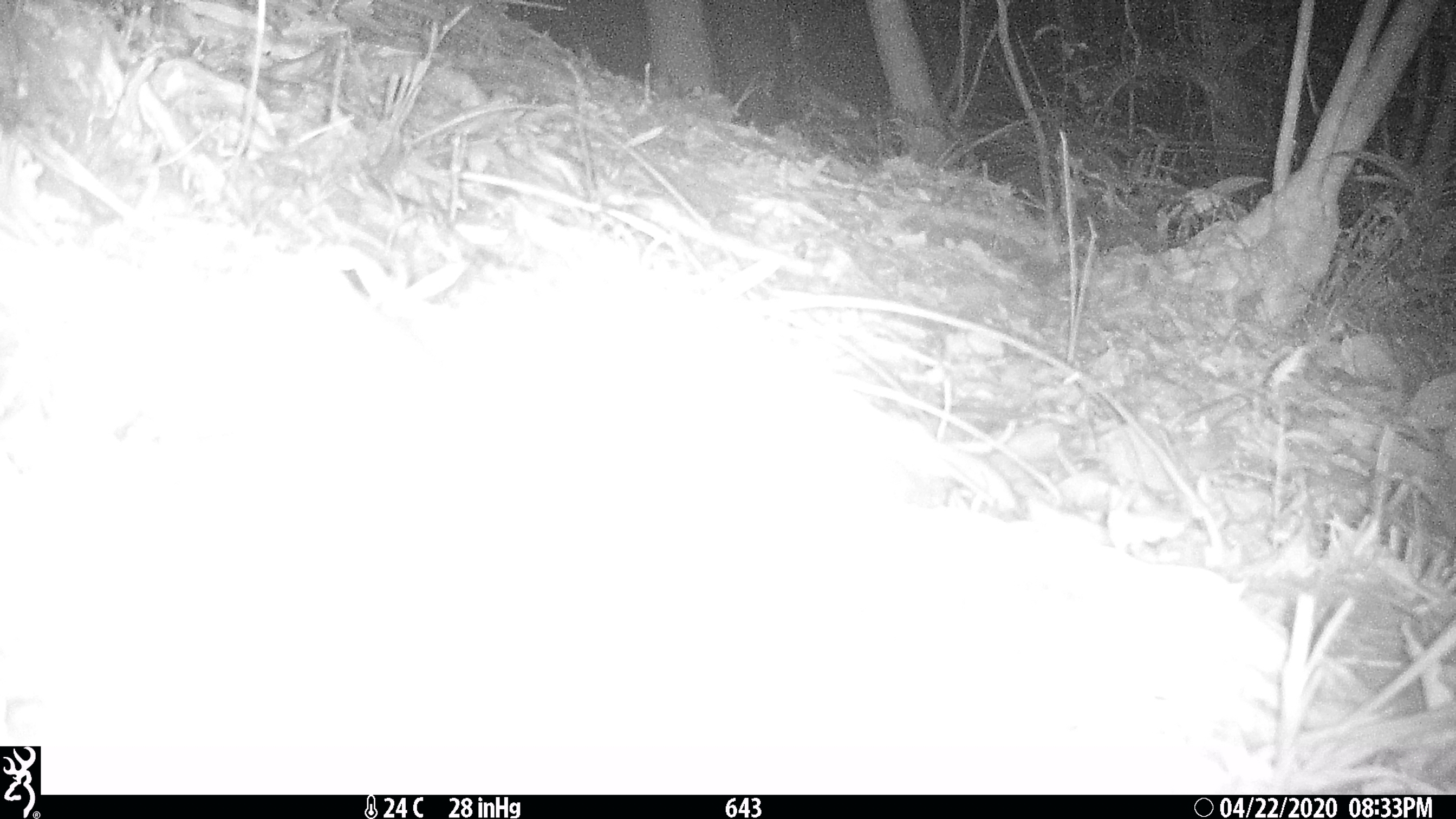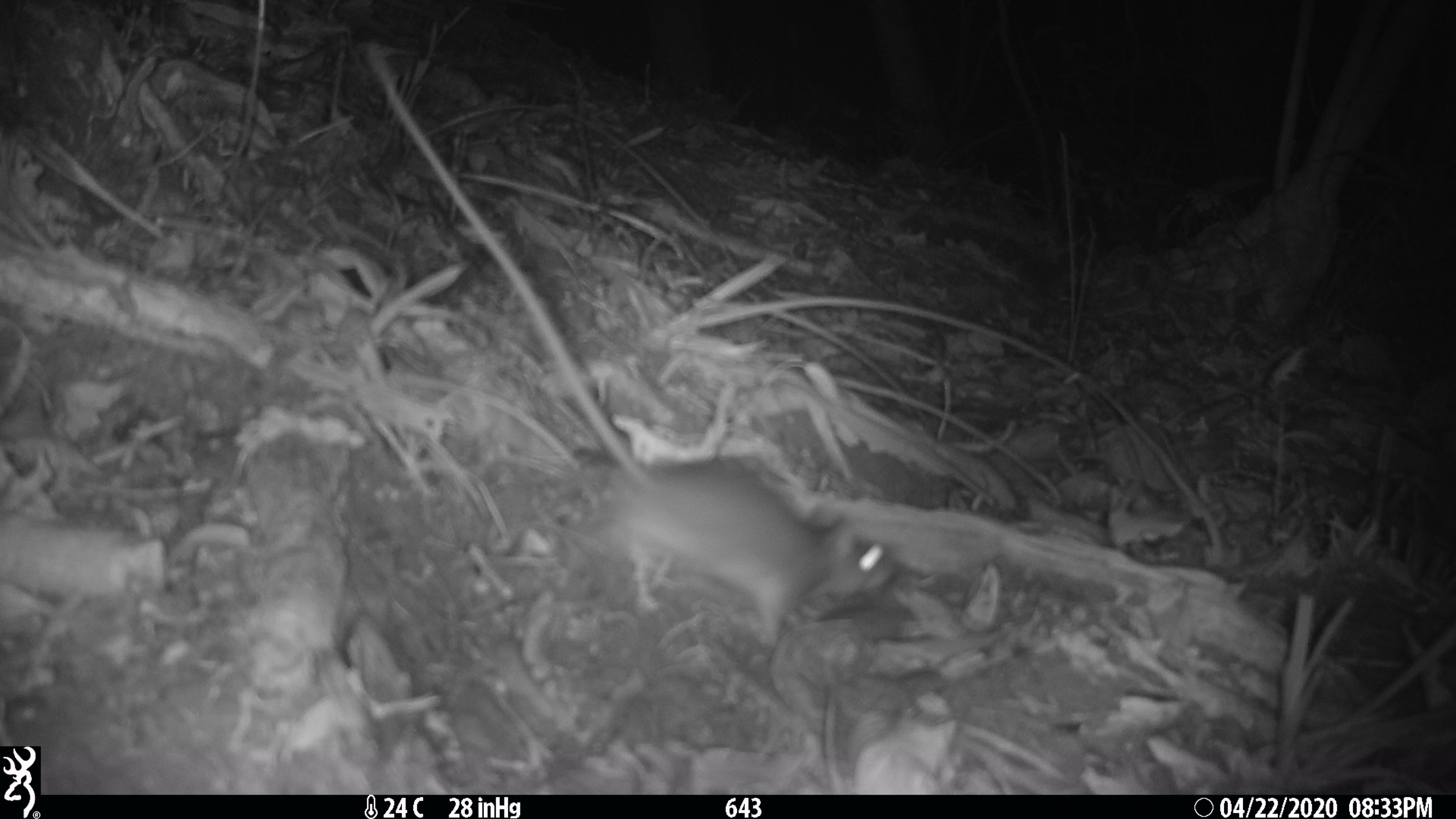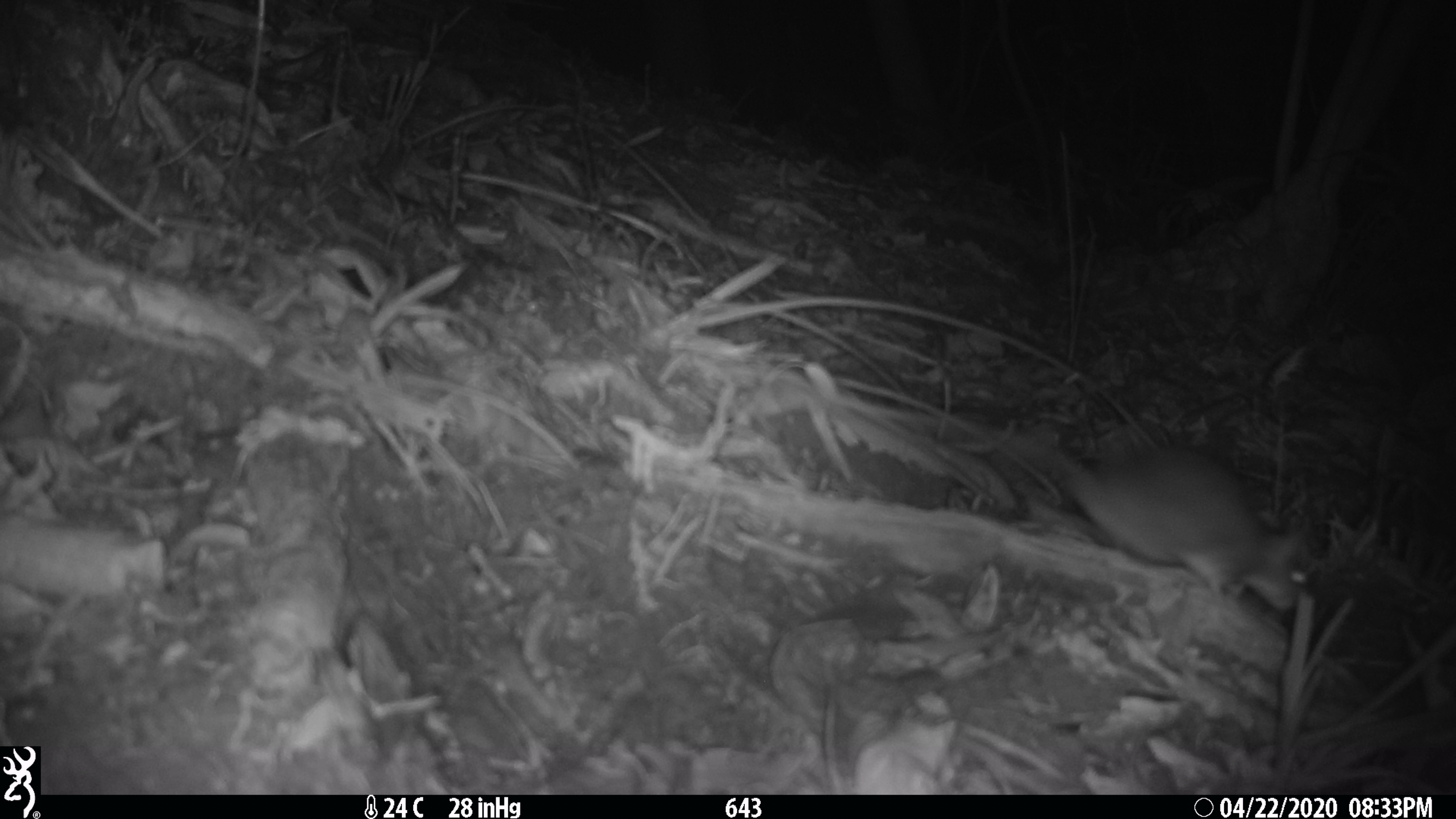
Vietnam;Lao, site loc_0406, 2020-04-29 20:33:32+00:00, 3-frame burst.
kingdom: Animalia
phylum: Chordata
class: Mammalia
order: Rodentia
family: Muridae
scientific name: Muridae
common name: old-world mice and rats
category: unidentified murid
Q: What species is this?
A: Unidentified murid (old-world mice and rats) (Muridae).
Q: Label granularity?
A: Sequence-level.